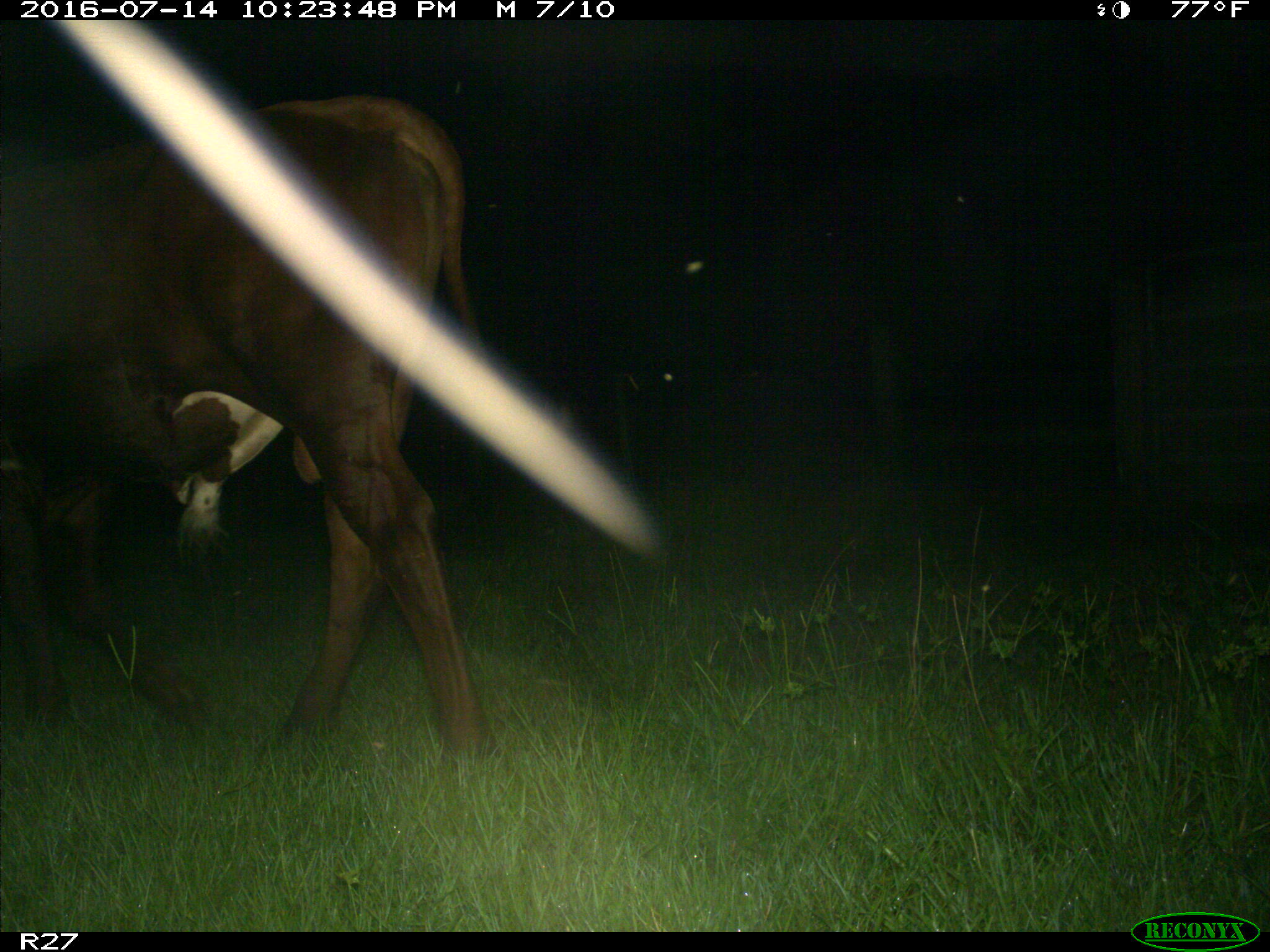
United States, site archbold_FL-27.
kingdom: Animalia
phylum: Chordata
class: Mammalia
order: Artiodactyla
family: Bovidae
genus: Bos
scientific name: Bos taurus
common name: domestic cow